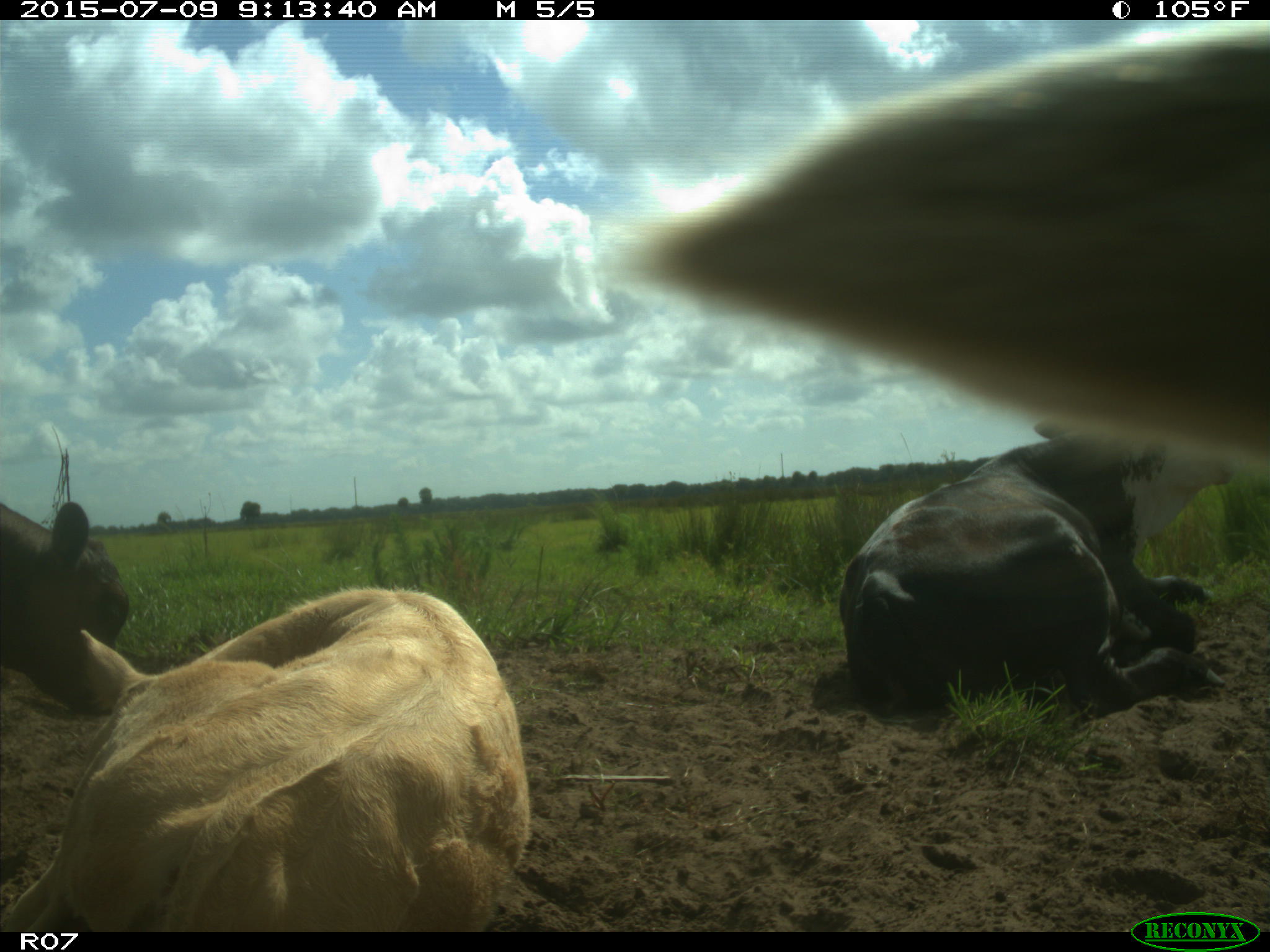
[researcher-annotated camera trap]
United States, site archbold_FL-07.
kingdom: Animalia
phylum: Chordata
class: Mammalia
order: Artiodactyla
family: Bovidae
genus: Bos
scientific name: Bos taurus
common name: domestic cow